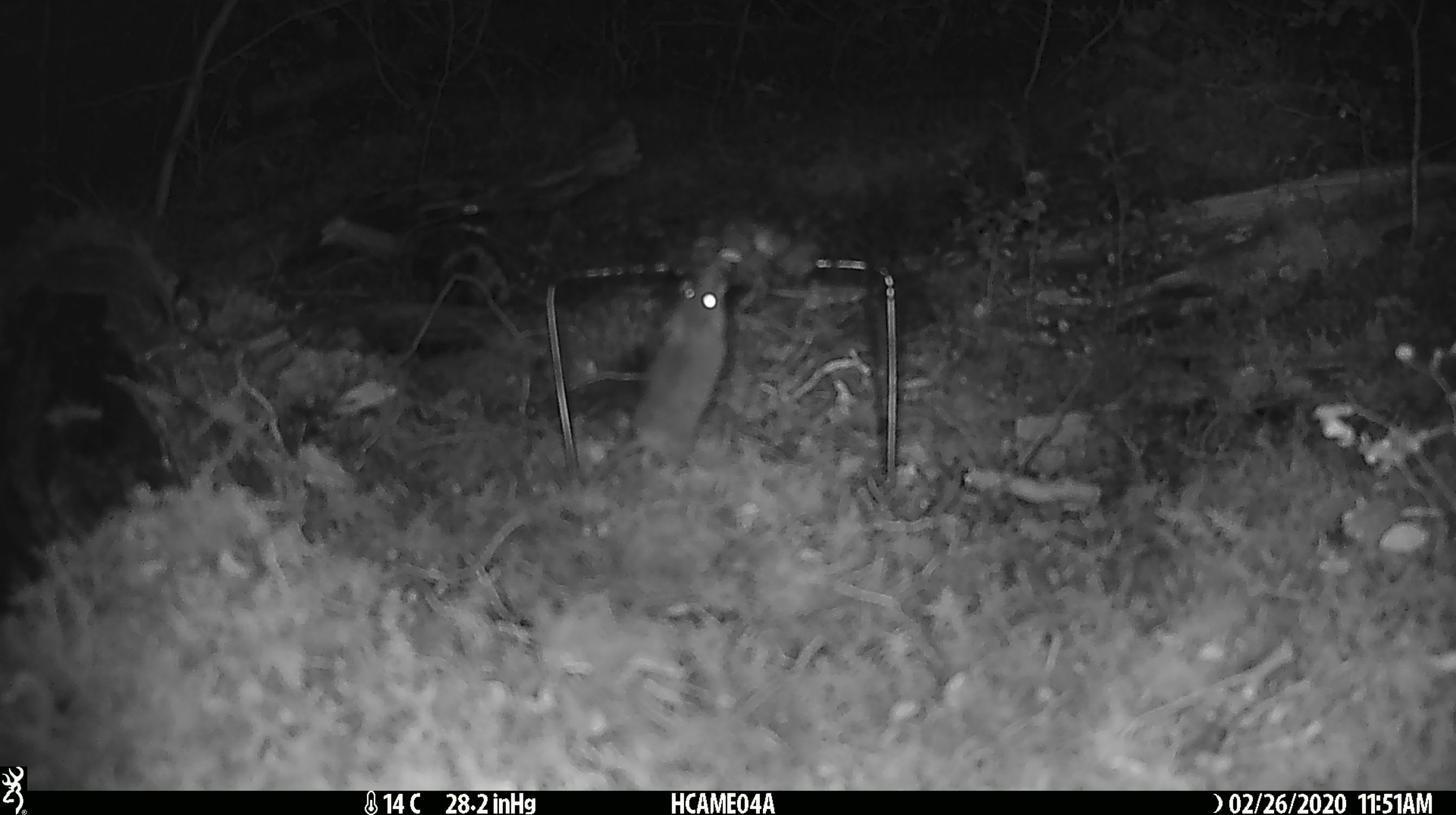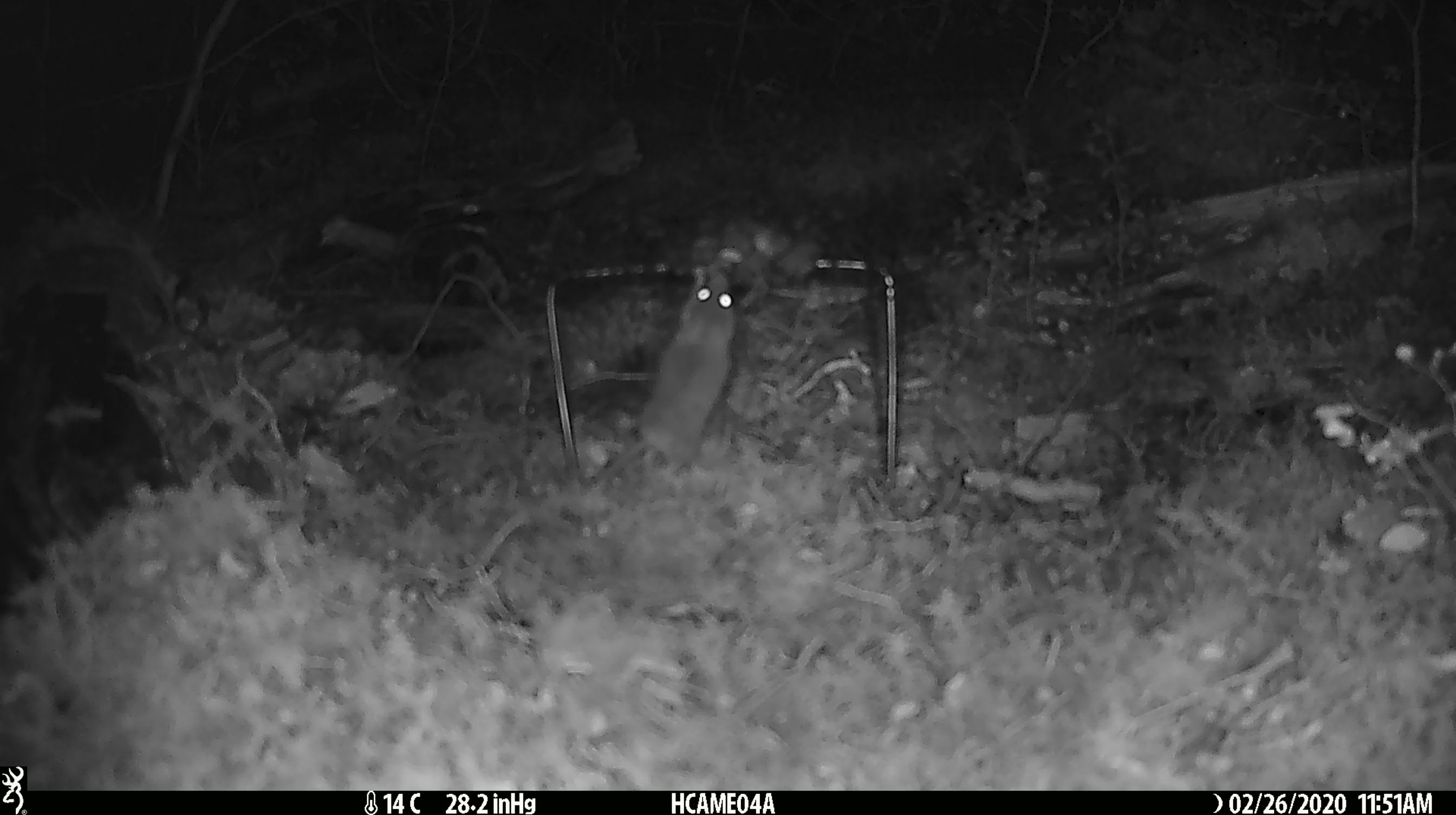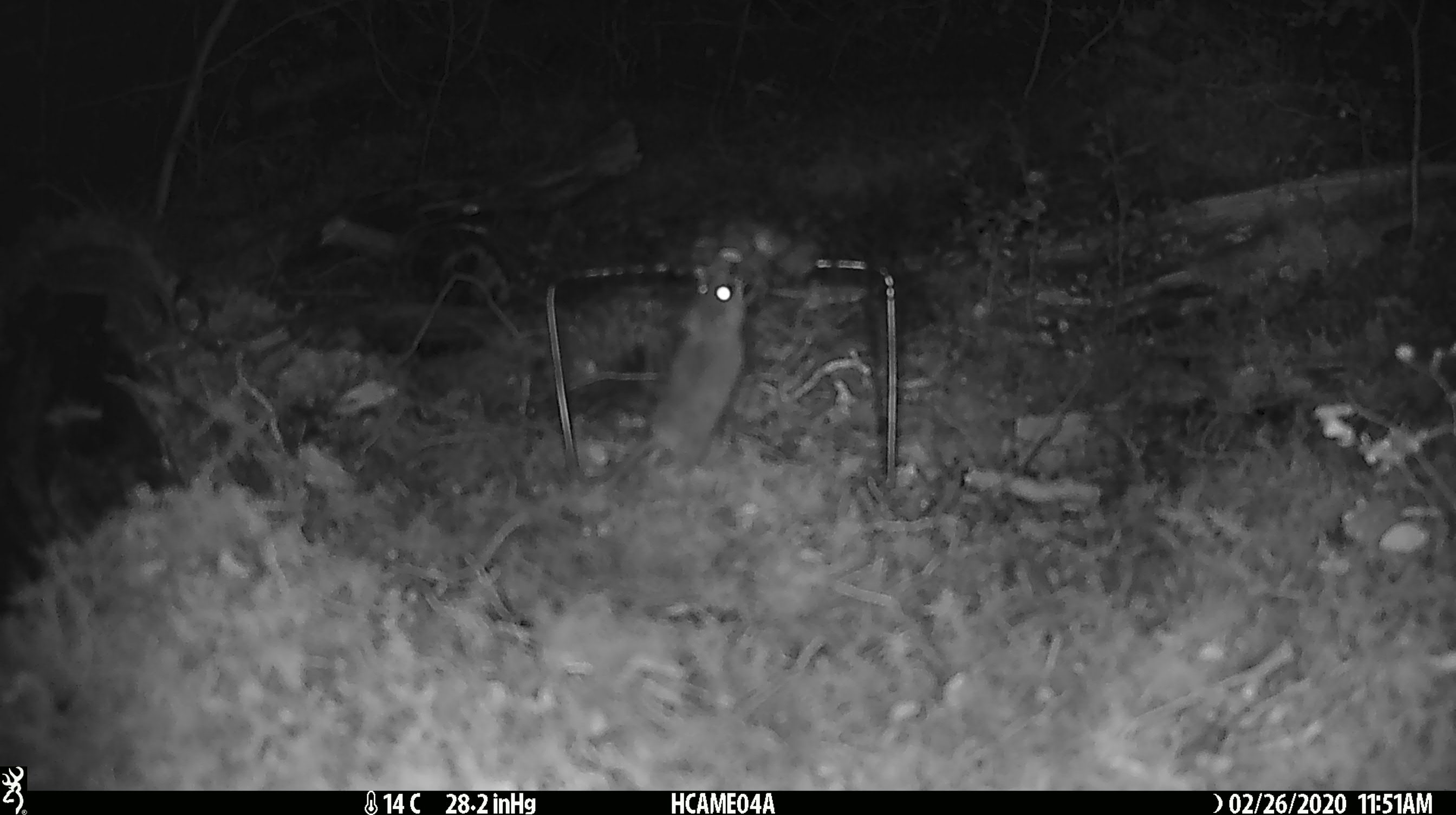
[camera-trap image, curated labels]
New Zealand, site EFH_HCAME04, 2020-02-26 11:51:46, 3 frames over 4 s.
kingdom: Animalia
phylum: Chordata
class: Mammalia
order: Rodentia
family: Muridae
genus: Mus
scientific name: Mus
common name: mouse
Mouse (Mus).